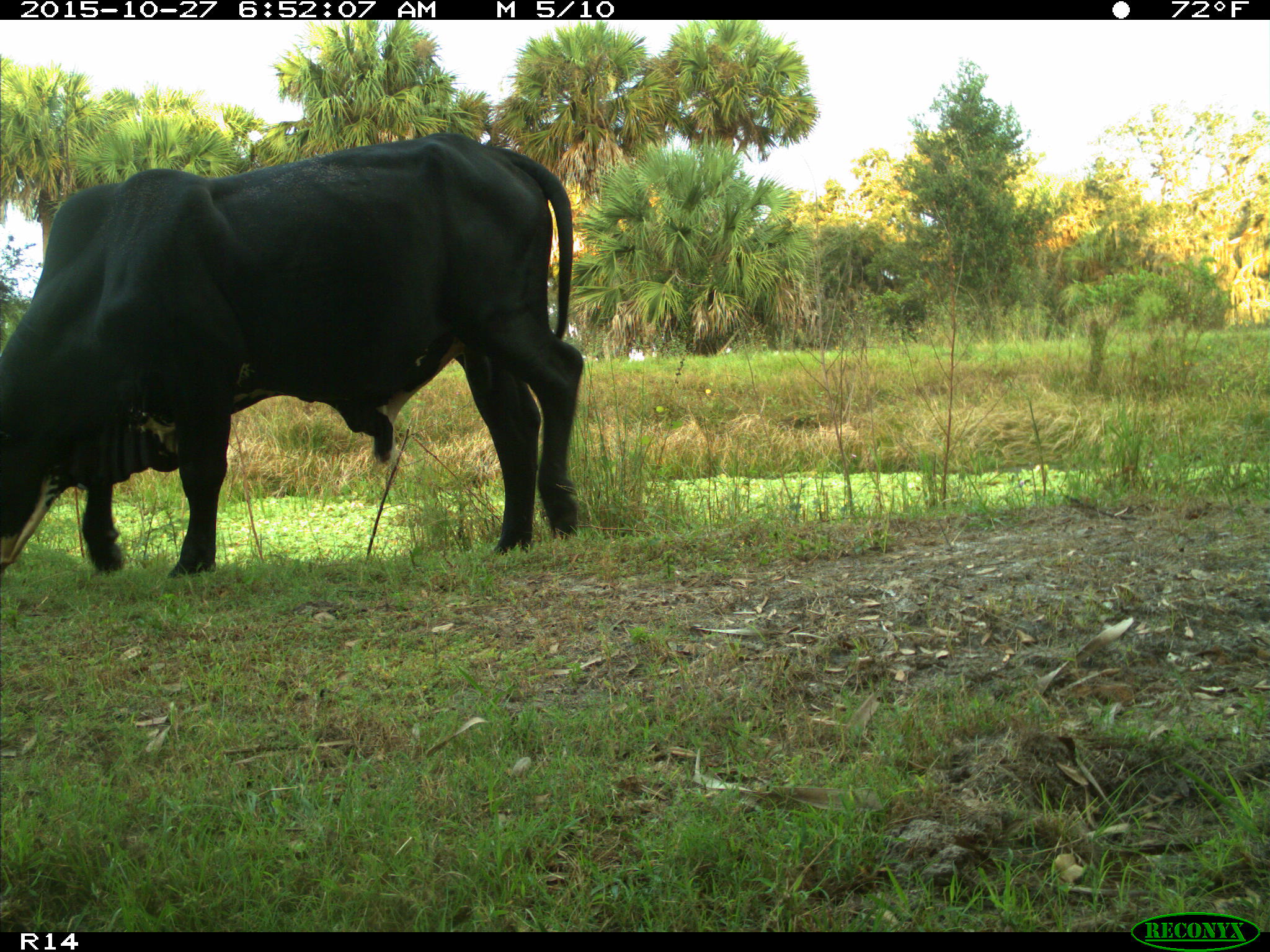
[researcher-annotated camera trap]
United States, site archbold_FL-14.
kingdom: Animalia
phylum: Chordata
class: Mammalia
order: Artiodactyla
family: Bovidae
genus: Bos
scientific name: Bos taurus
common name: domestic cow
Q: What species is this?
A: Bos taurus (domestic cow).